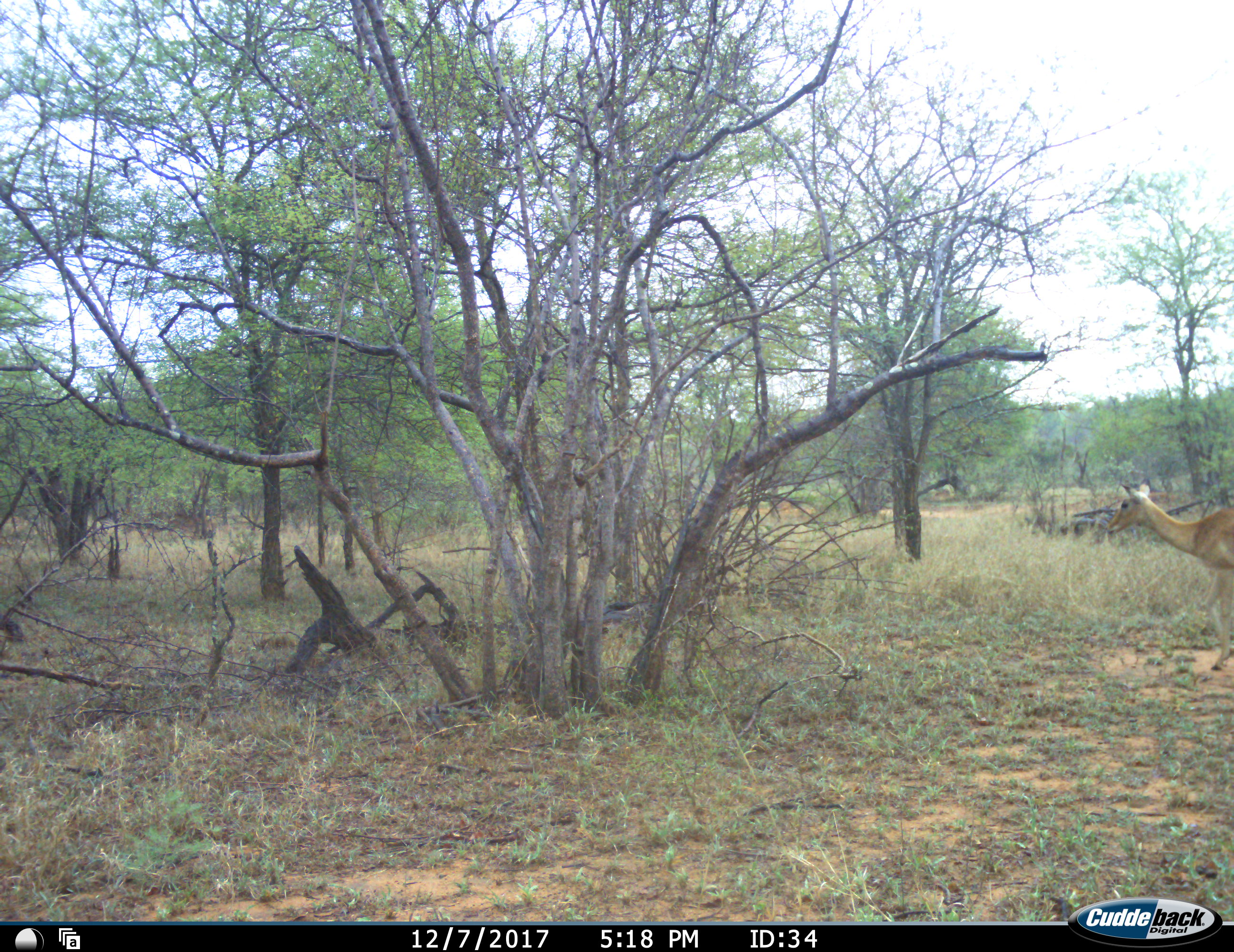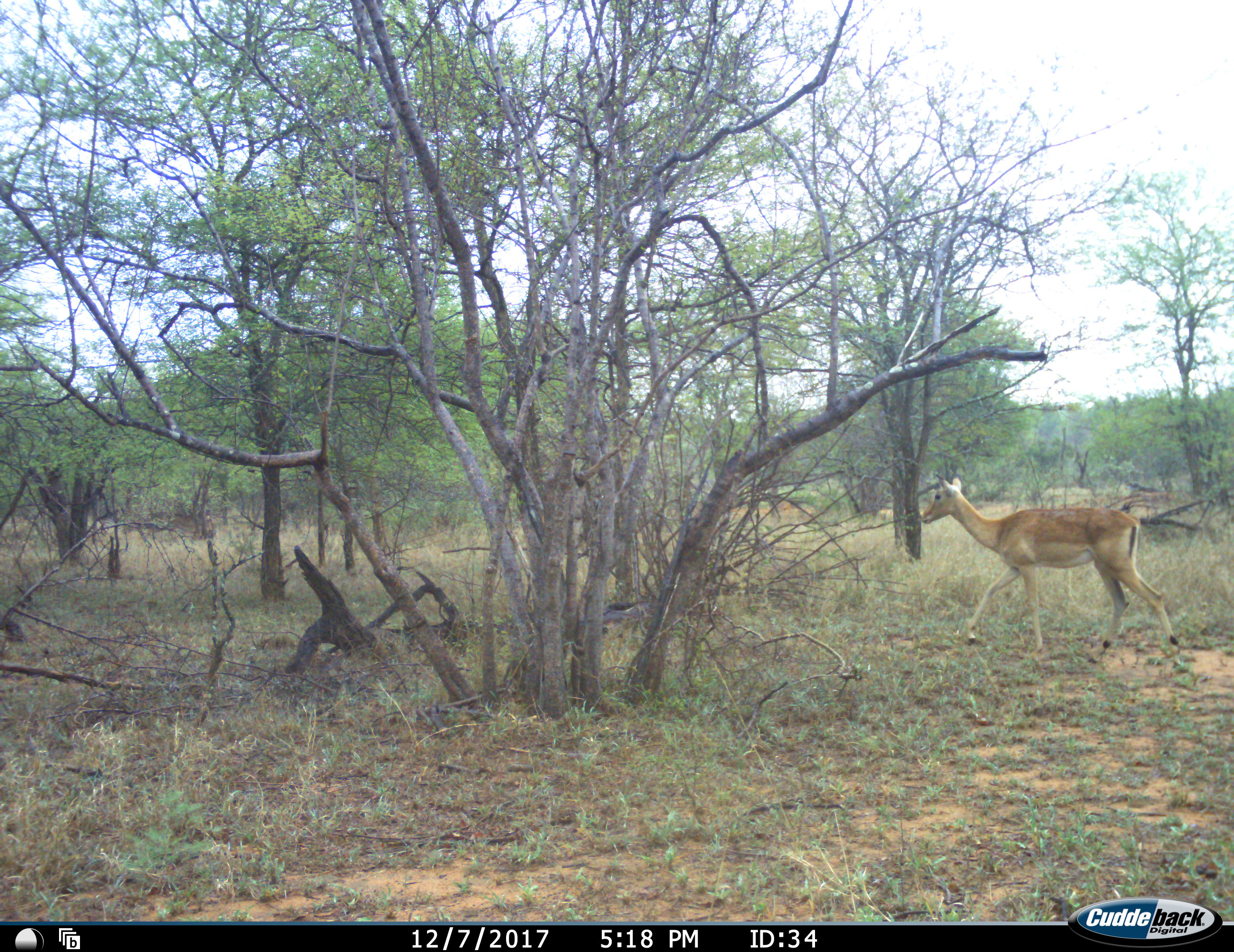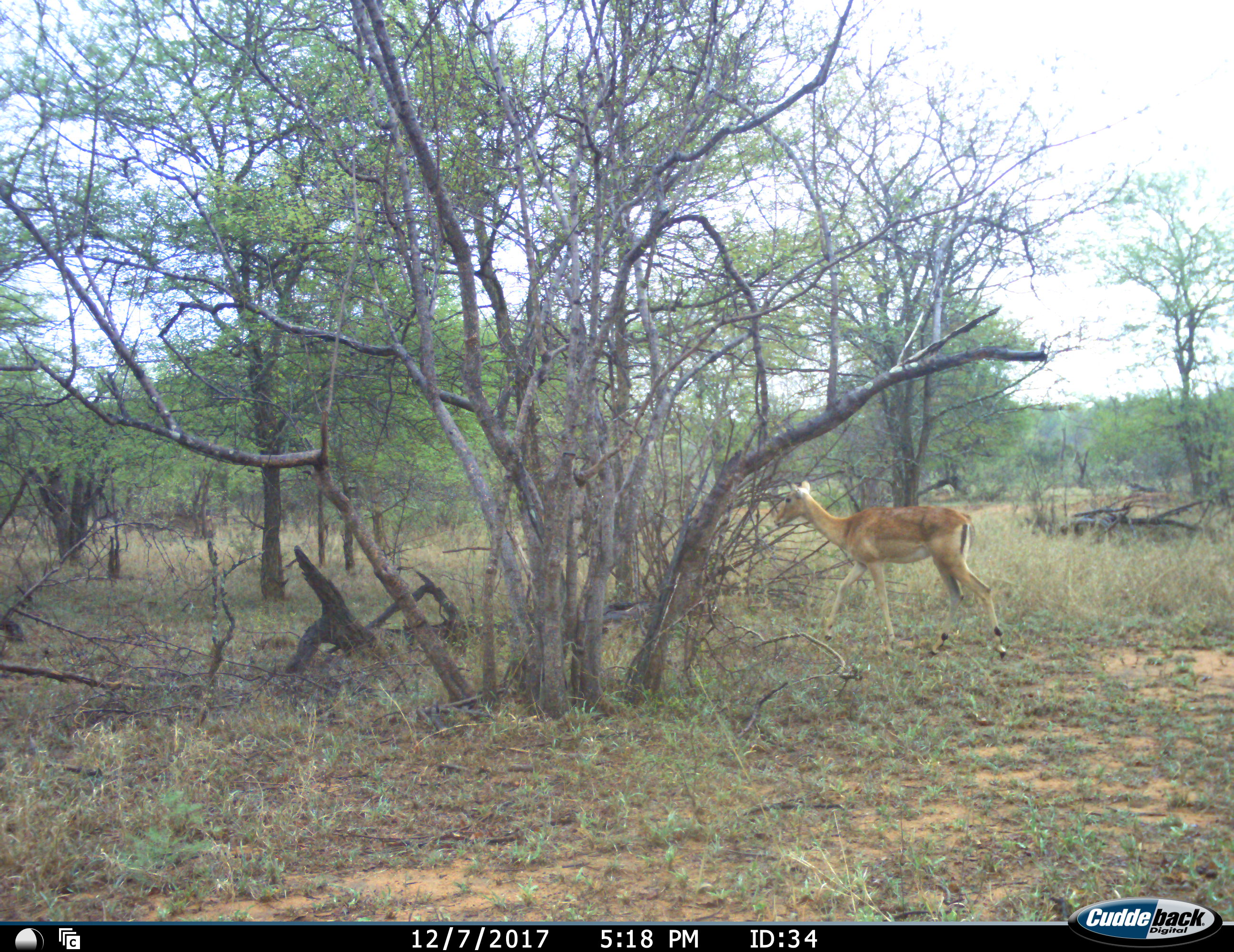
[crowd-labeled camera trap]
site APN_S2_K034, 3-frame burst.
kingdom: Animalia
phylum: Chordata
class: Mammalia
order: Artiodactyla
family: Bovidae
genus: Aepyceros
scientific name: Aepyceros melampus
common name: impala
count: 1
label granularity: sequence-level